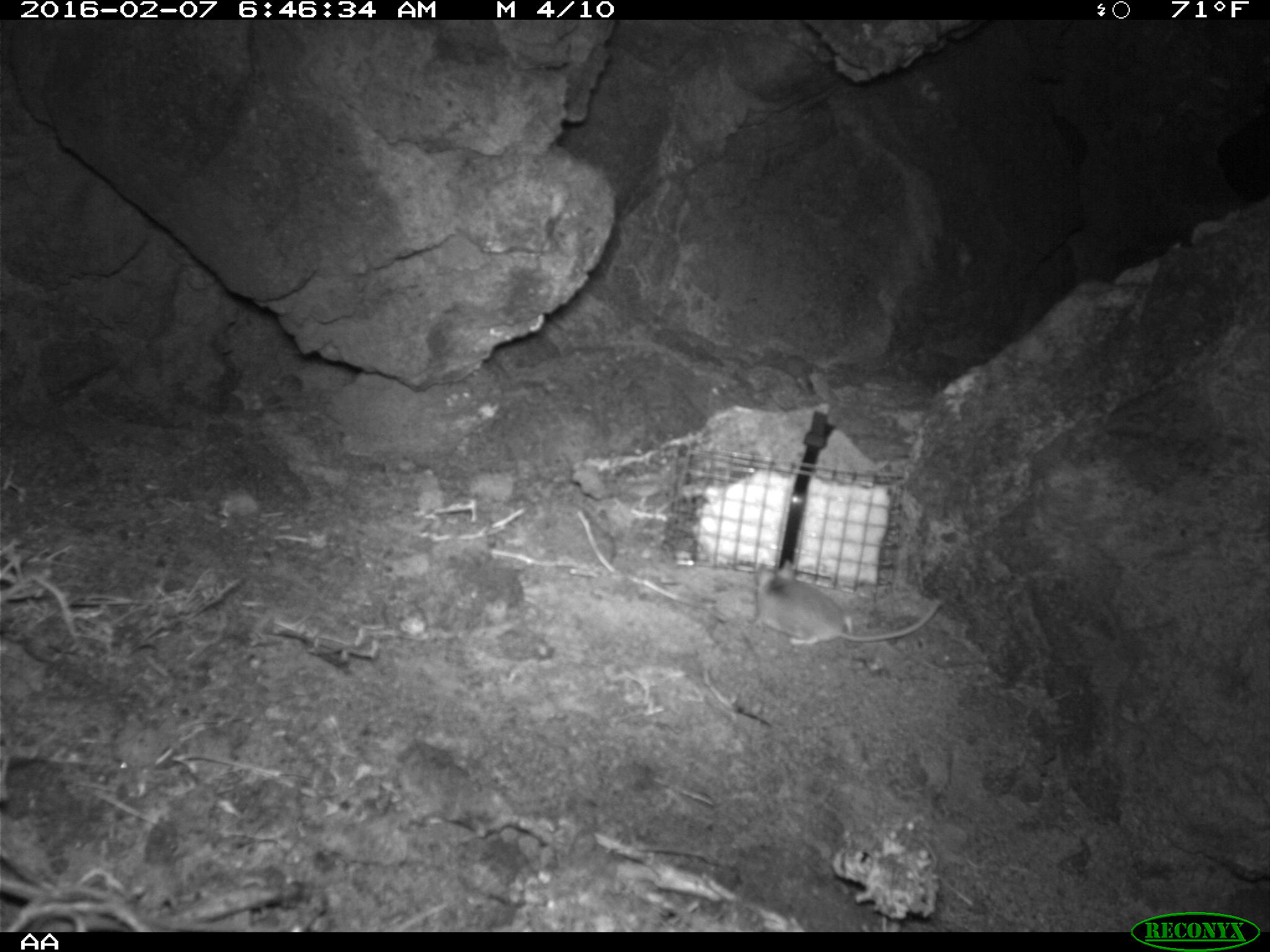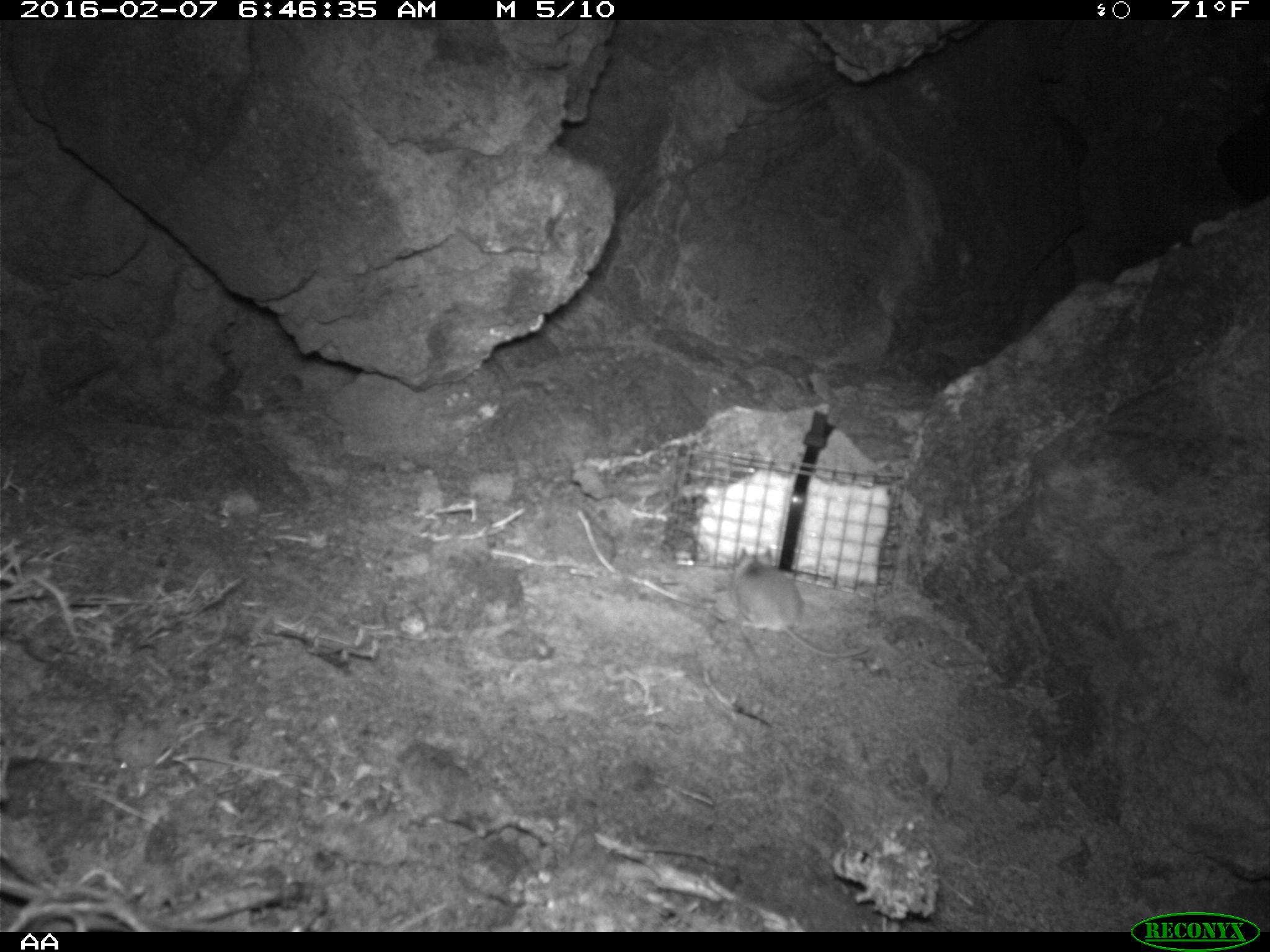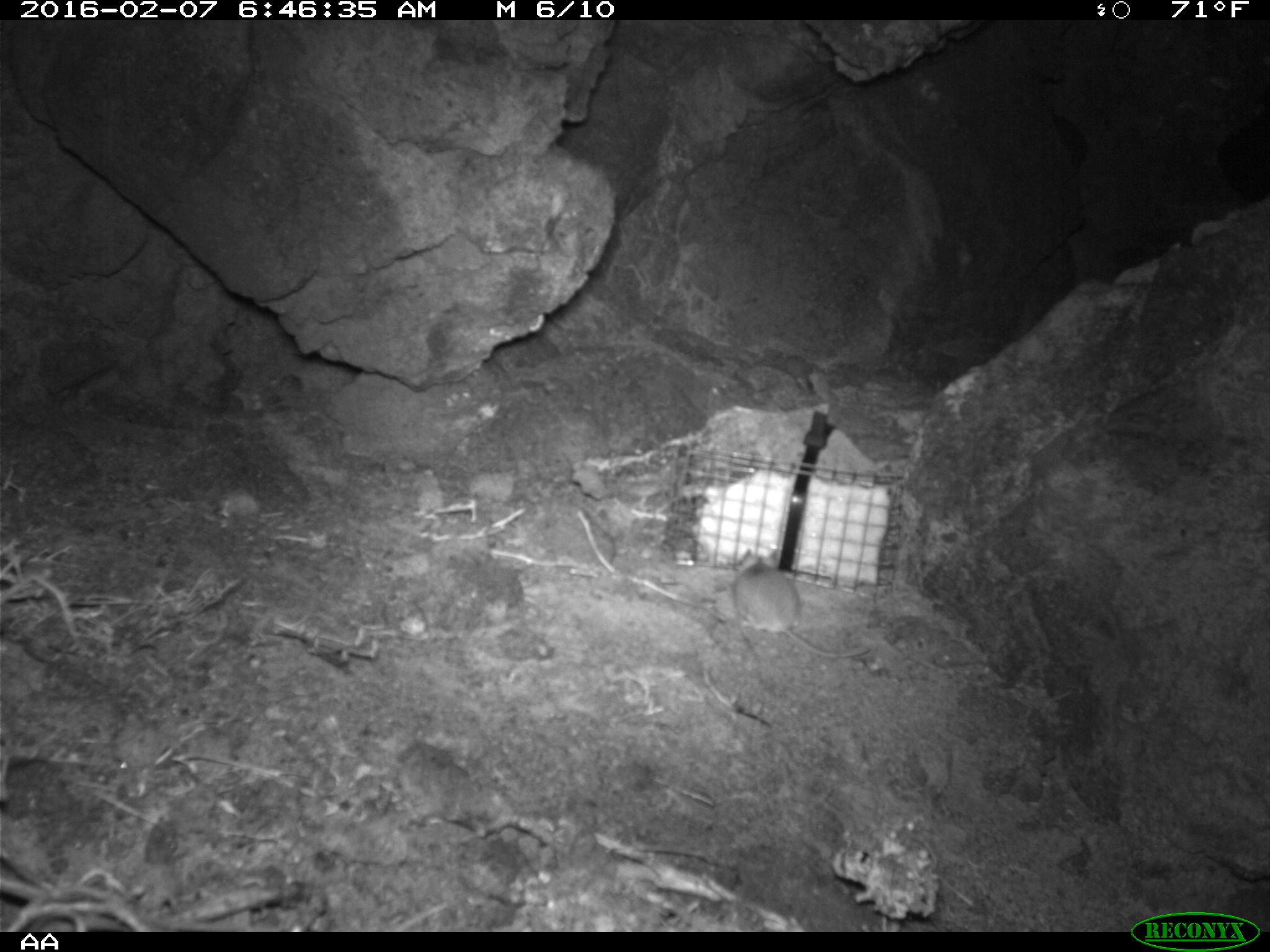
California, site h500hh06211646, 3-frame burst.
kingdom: Animalia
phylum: Chordata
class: Mammalia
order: Rodentia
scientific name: Rodentia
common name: rodent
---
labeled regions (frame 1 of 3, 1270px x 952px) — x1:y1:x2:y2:
rodent: 752:558:944:646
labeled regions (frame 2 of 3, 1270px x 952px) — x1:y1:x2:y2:
rodent: 729:547:872:658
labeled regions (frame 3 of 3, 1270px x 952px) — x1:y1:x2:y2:
rodent: 733:548:869:657